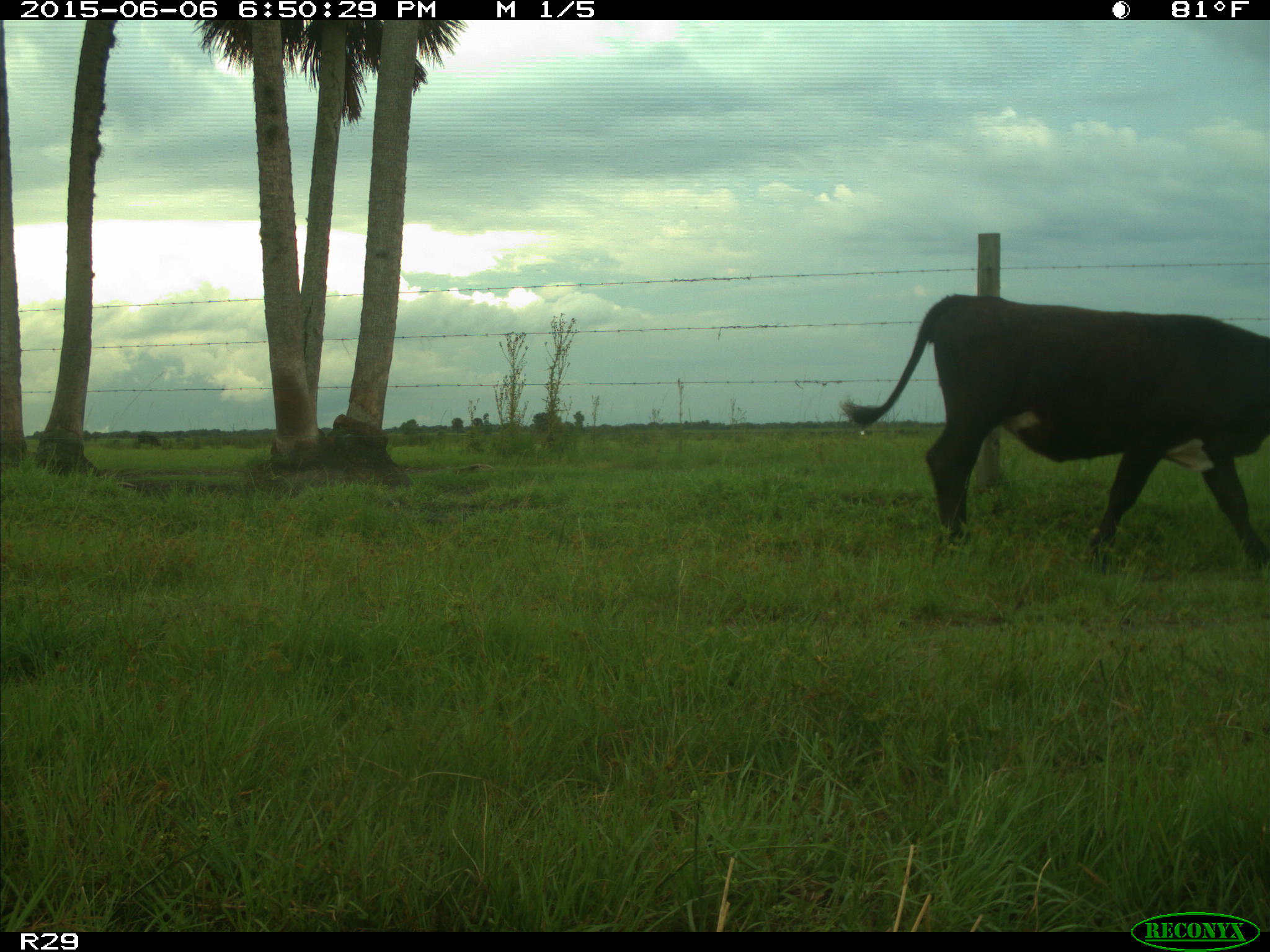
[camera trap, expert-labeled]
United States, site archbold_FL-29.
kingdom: Animalia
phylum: Chordata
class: Mammalia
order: Artiodactyla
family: Bovidae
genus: Bos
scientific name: Bos taurus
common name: domestic cow